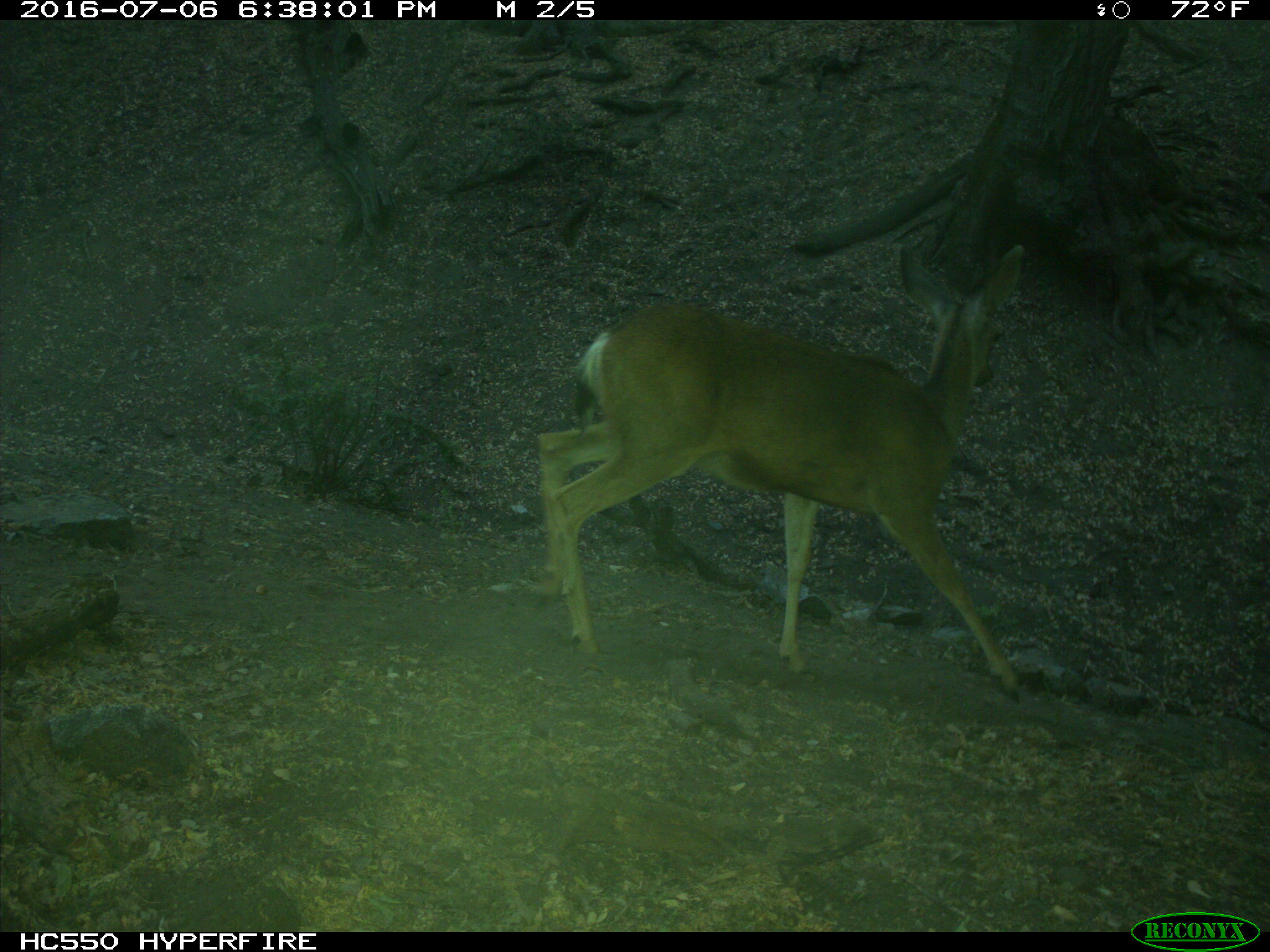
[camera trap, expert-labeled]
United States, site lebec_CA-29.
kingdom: Animalia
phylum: Chordata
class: Mammalia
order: Artiodactyla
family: Cervidae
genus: Odocoileus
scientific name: Odocoileus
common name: deer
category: unidentified deer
Unidentified deer (deer) (Odocoileus).